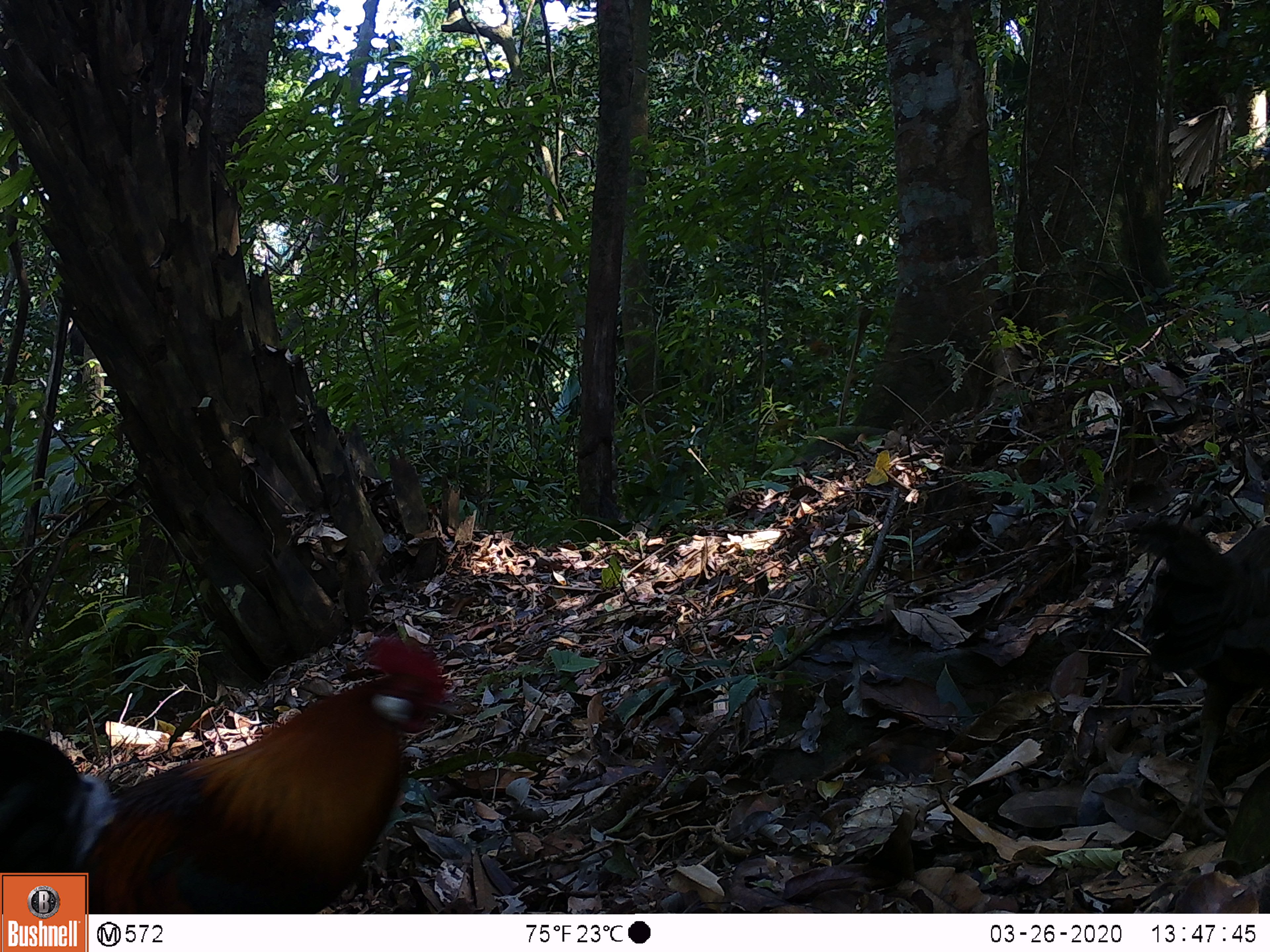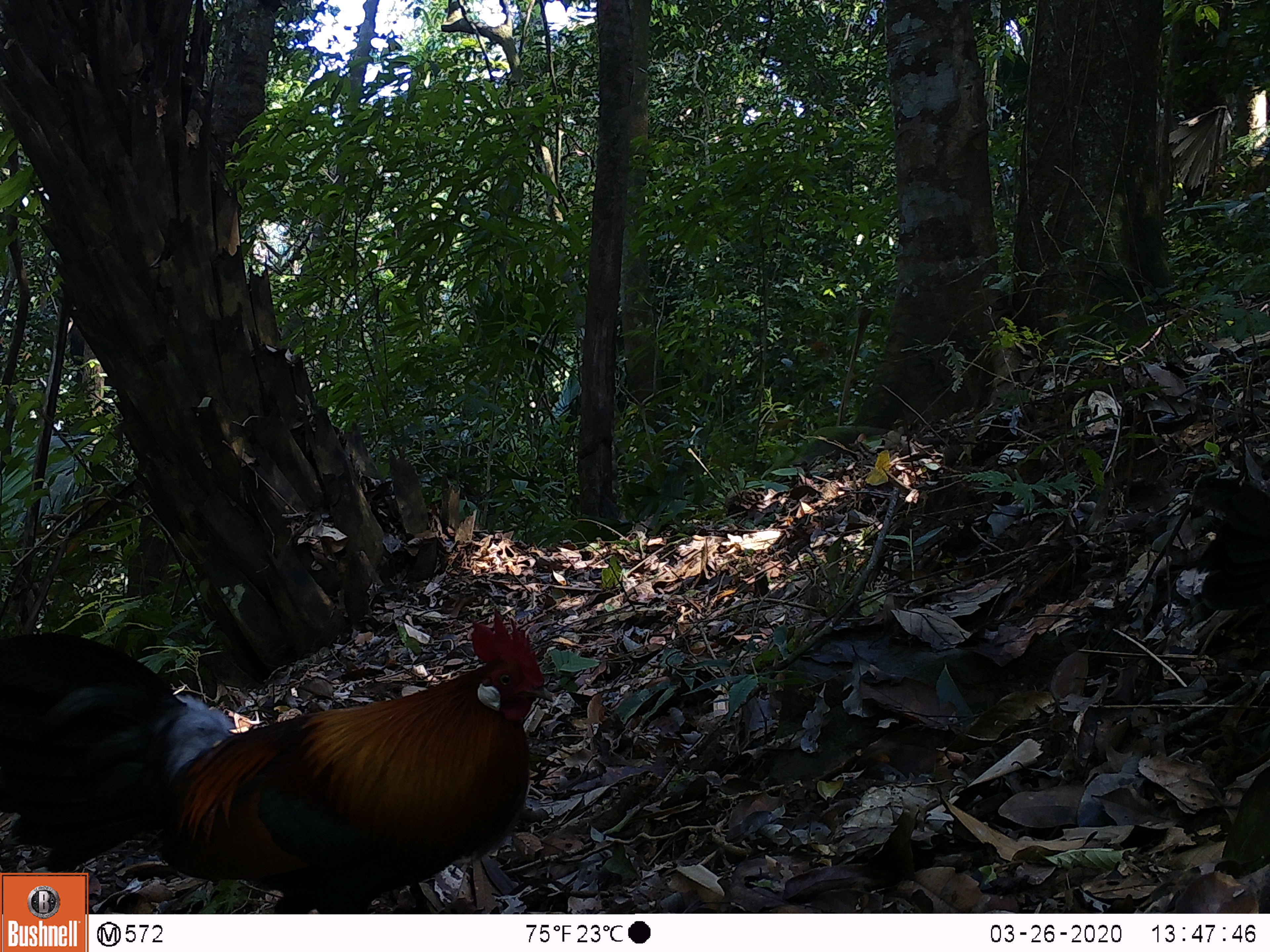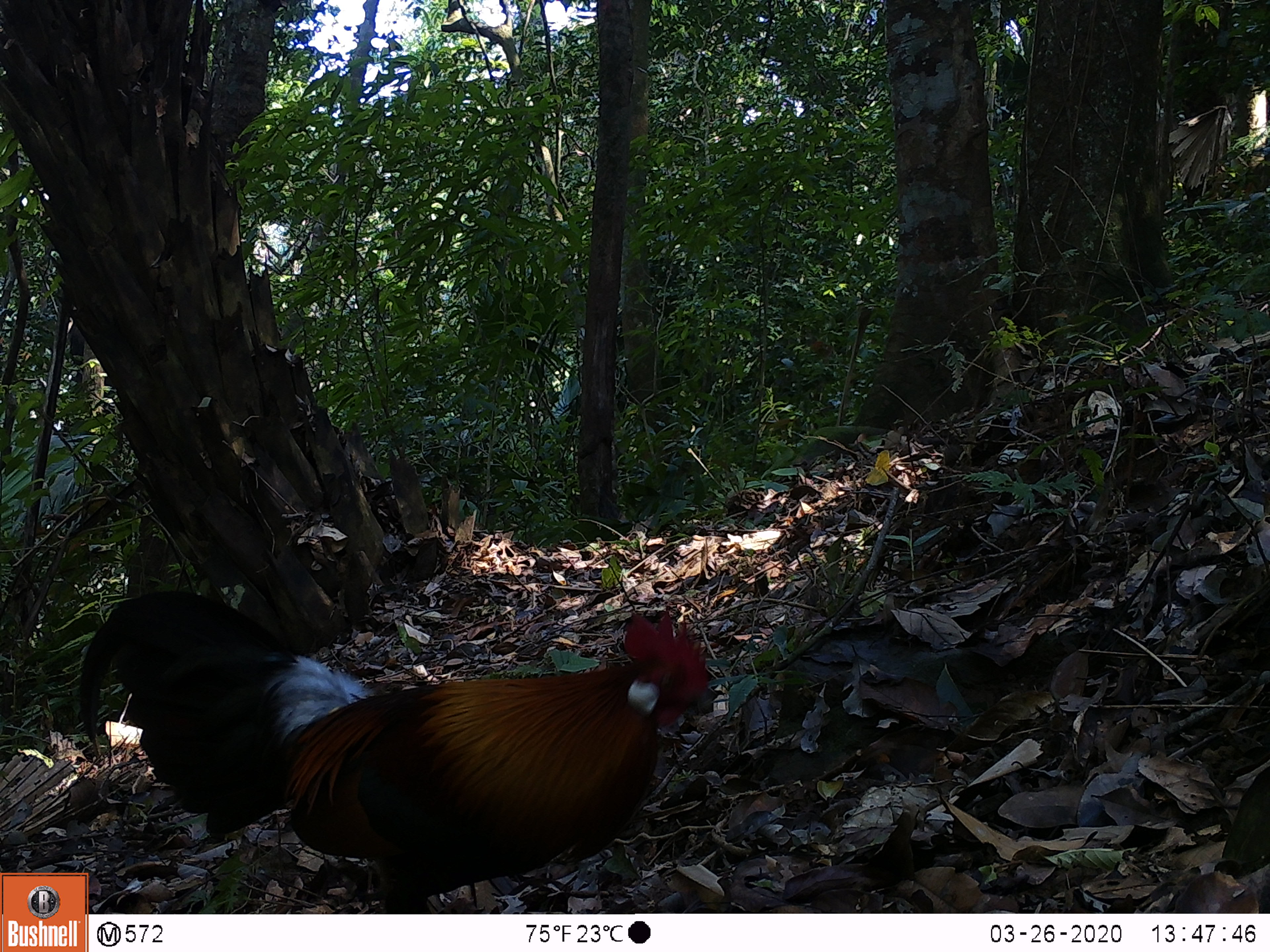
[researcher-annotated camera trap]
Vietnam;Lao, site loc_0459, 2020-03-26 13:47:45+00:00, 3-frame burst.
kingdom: Animalia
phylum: Chordata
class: Aves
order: Galliformes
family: Phasianidae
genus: Gallus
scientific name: Gallus gallus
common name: red junglefowl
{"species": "red junglefowl (Gallus gallus)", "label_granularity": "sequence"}